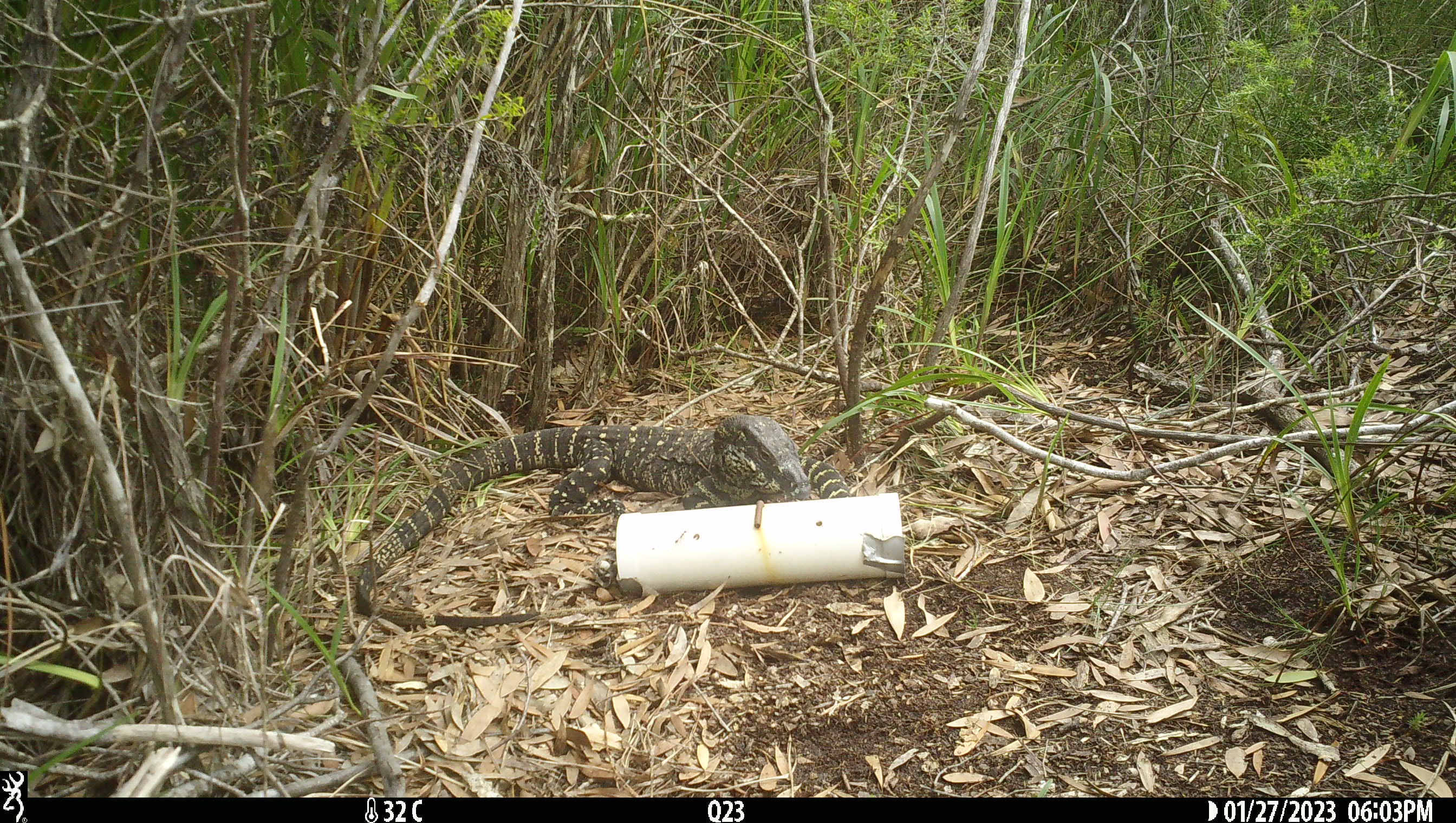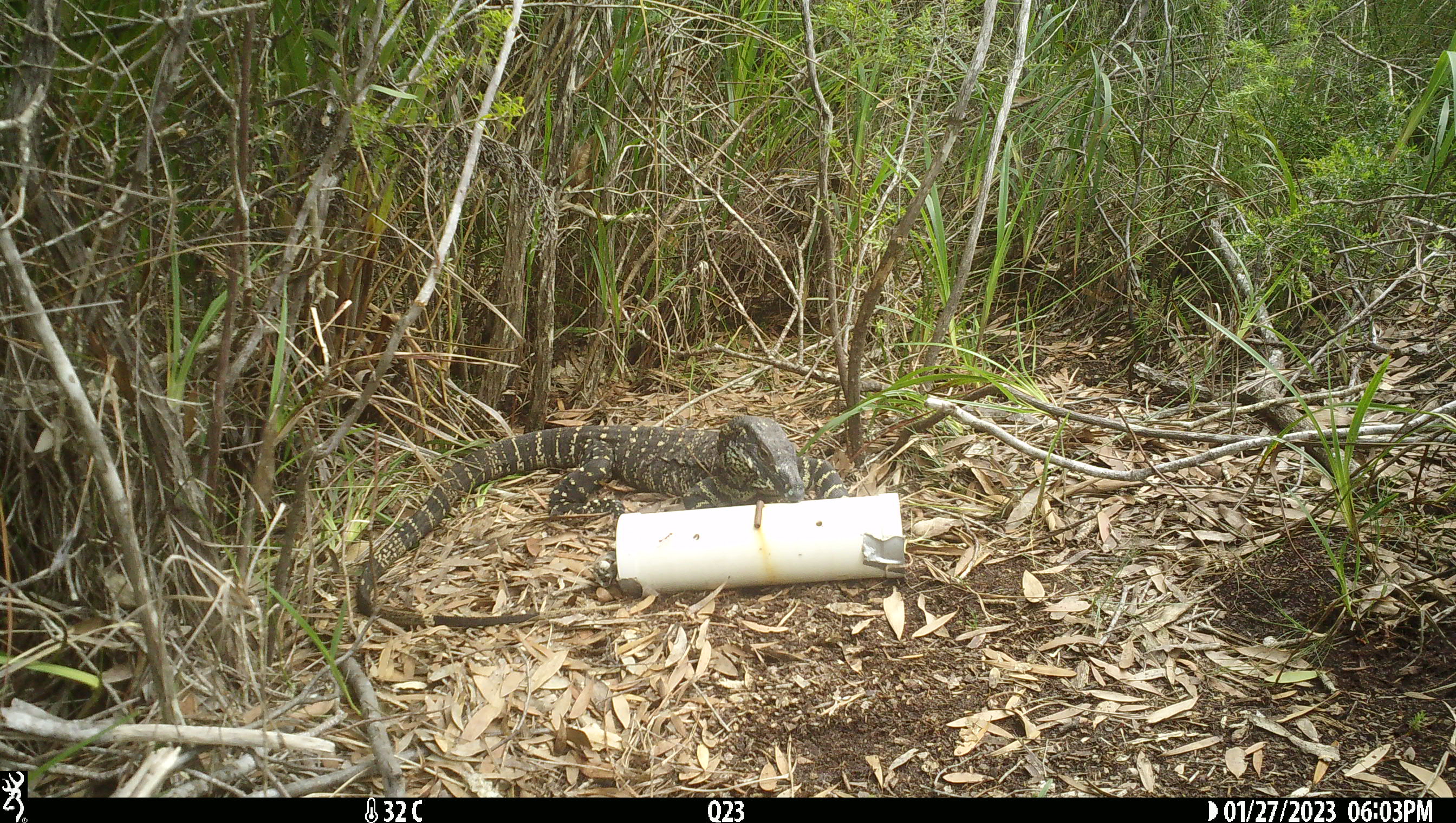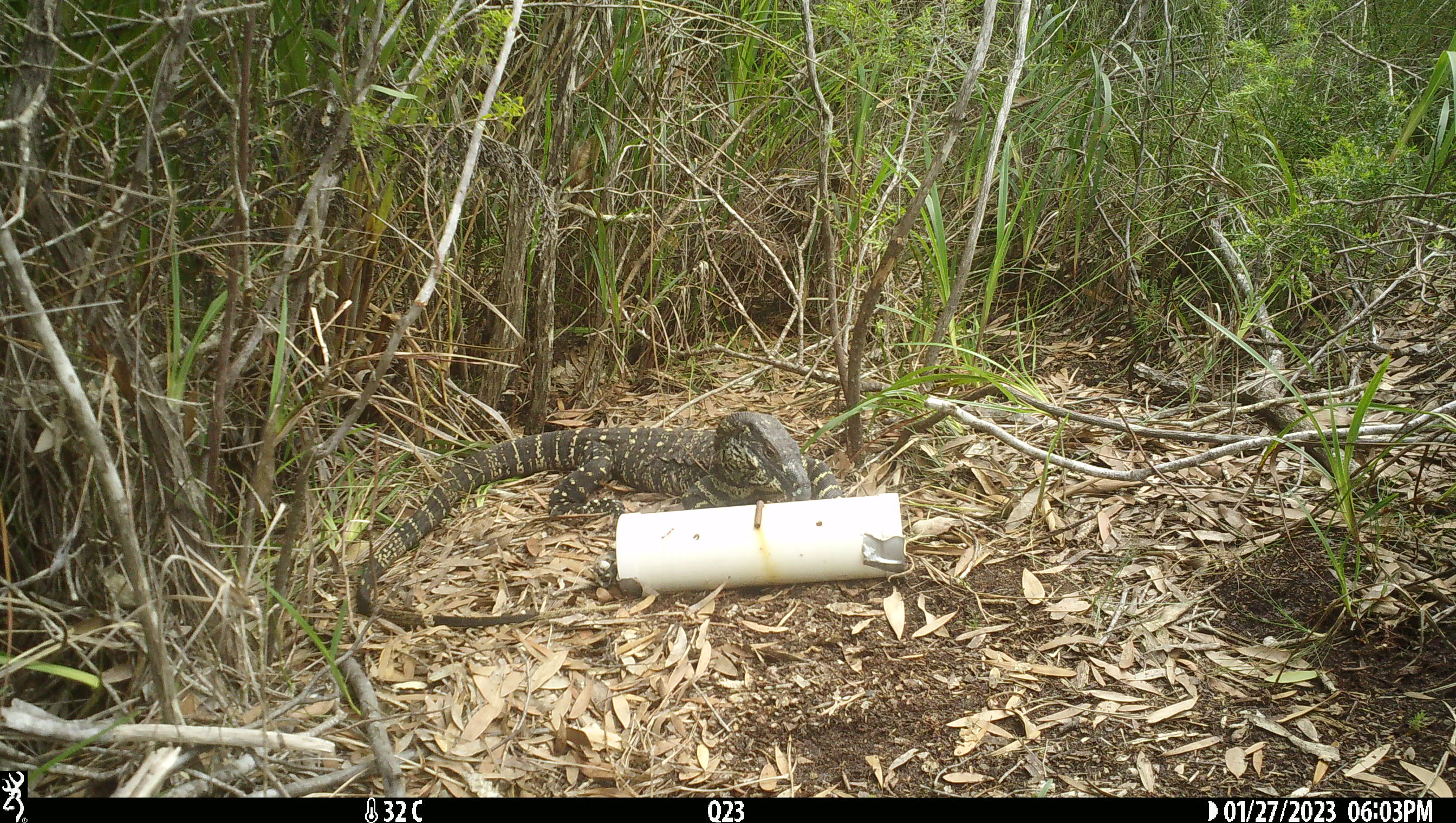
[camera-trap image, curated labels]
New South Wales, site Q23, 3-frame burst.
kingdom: Animalia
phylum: Chordata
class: Reptilia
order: Squamata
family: Varanidae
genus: Varanus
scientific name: Varanus varius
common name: lace monitor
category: goanna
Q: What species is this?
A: Goanna (lace monitor) (Varanus varius).